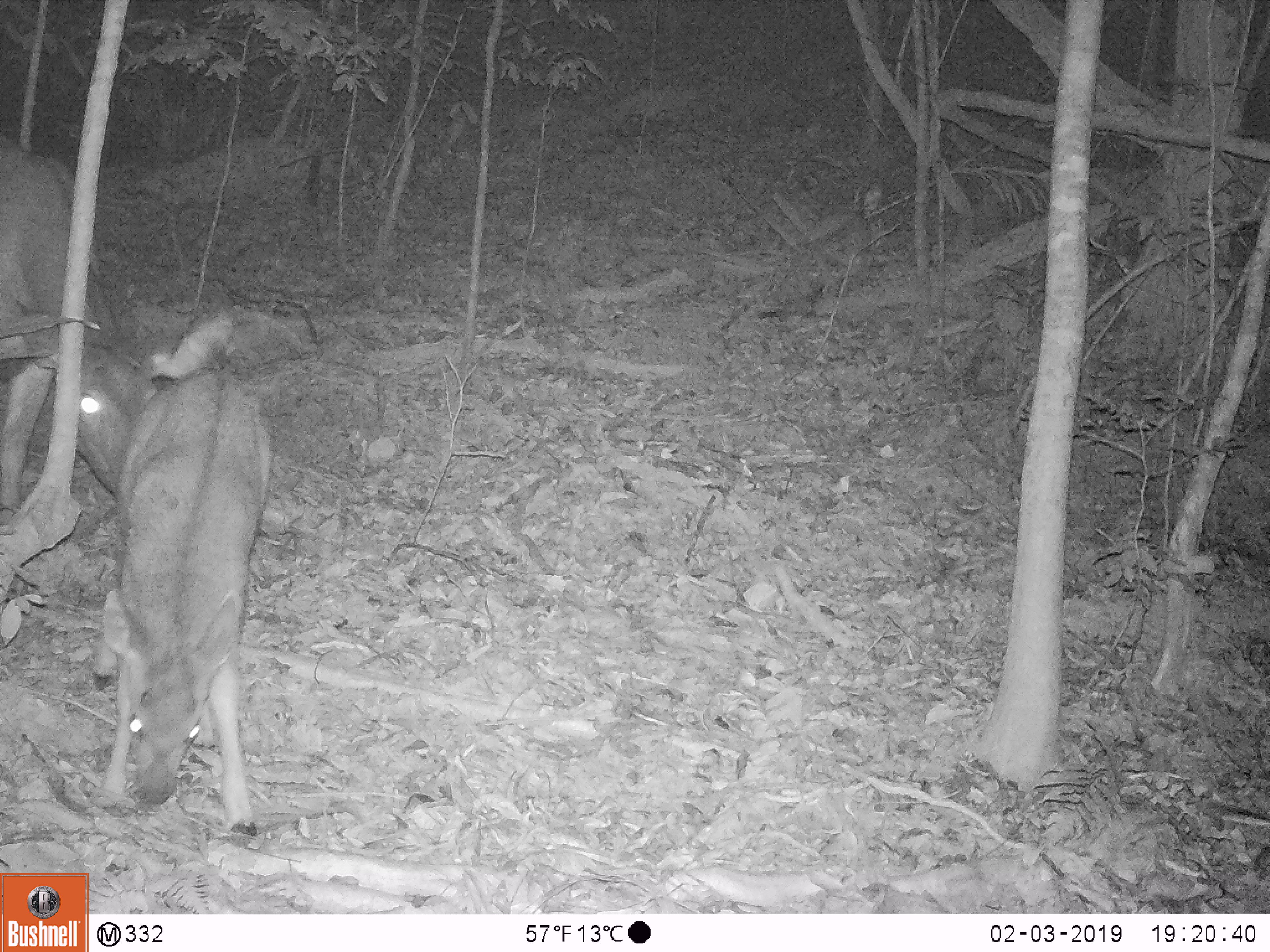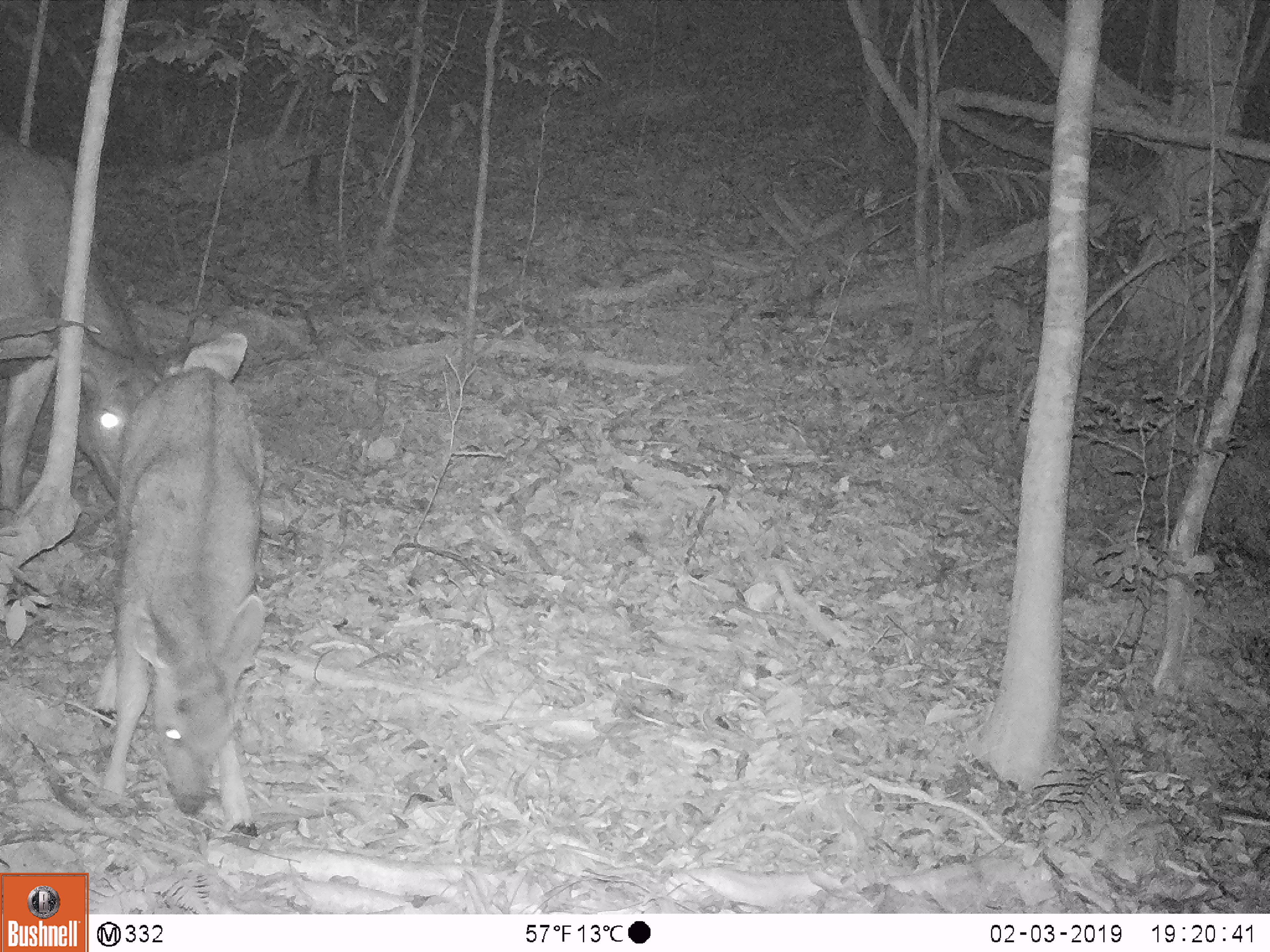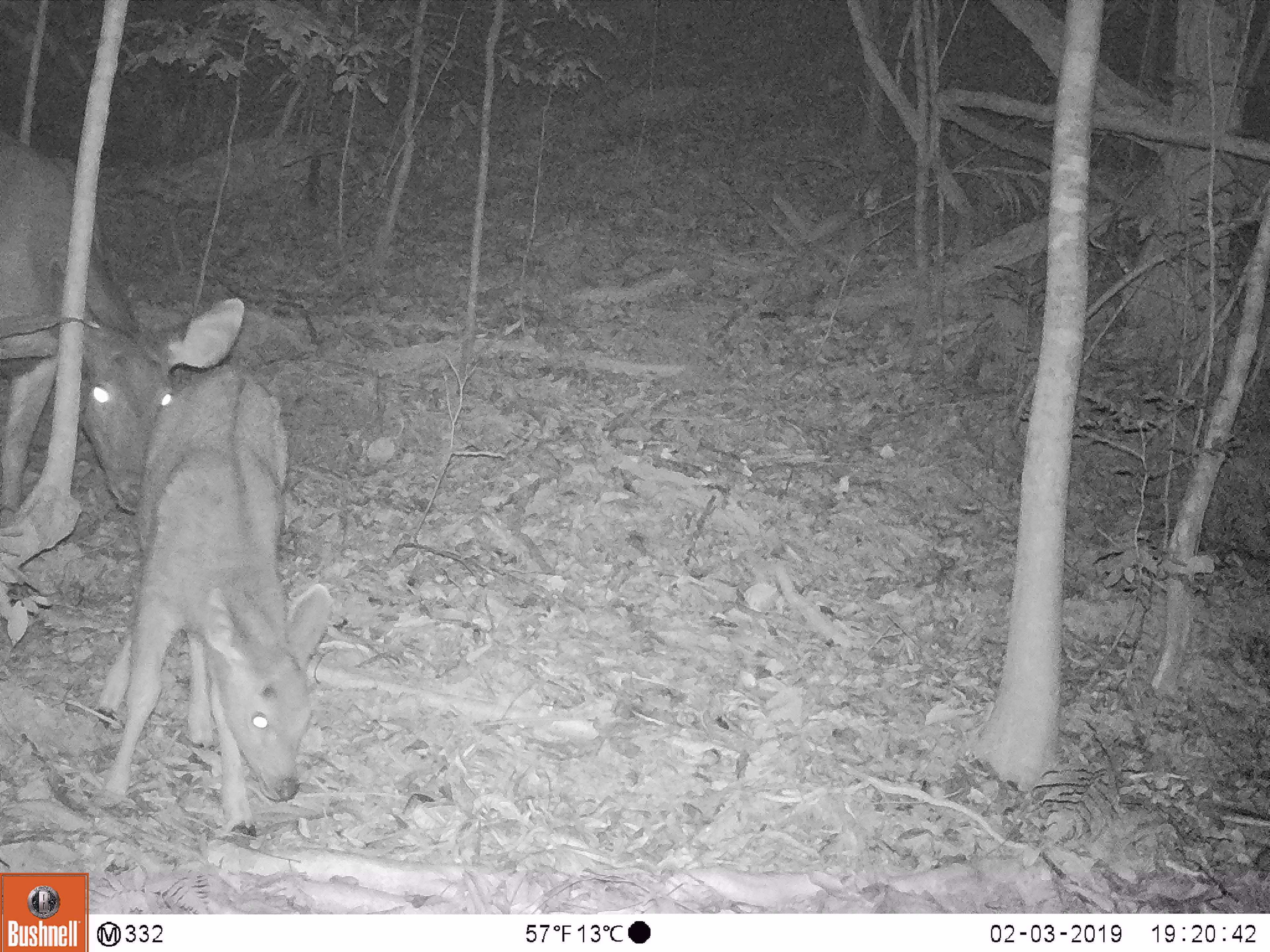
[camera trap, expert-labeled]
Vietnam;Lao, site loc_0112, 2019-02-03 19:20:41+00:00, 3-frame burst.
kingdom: Animalia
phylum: Chordata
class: Mammalia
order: Artiodactyla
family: Cervidae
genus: Rusa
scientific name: Rusa unicolor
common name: sambar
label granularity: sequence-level